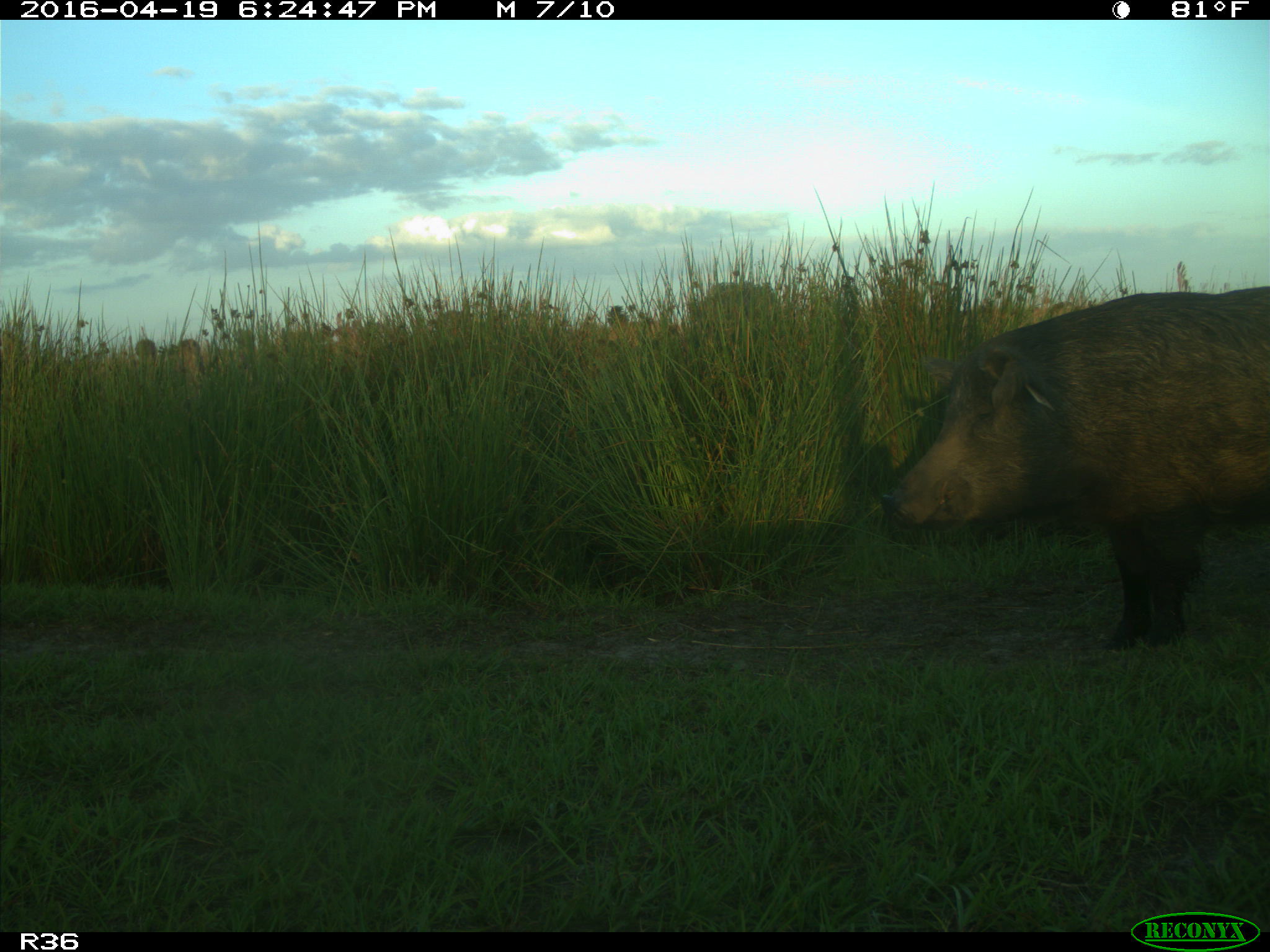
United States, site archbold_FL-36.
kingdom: Animalia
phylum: Chordata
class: Mammalia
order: Artiodactyla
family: Suidae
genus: Sus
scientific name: Sus scrofa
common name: wild boar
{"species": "Sus scrofa (wild boar)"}